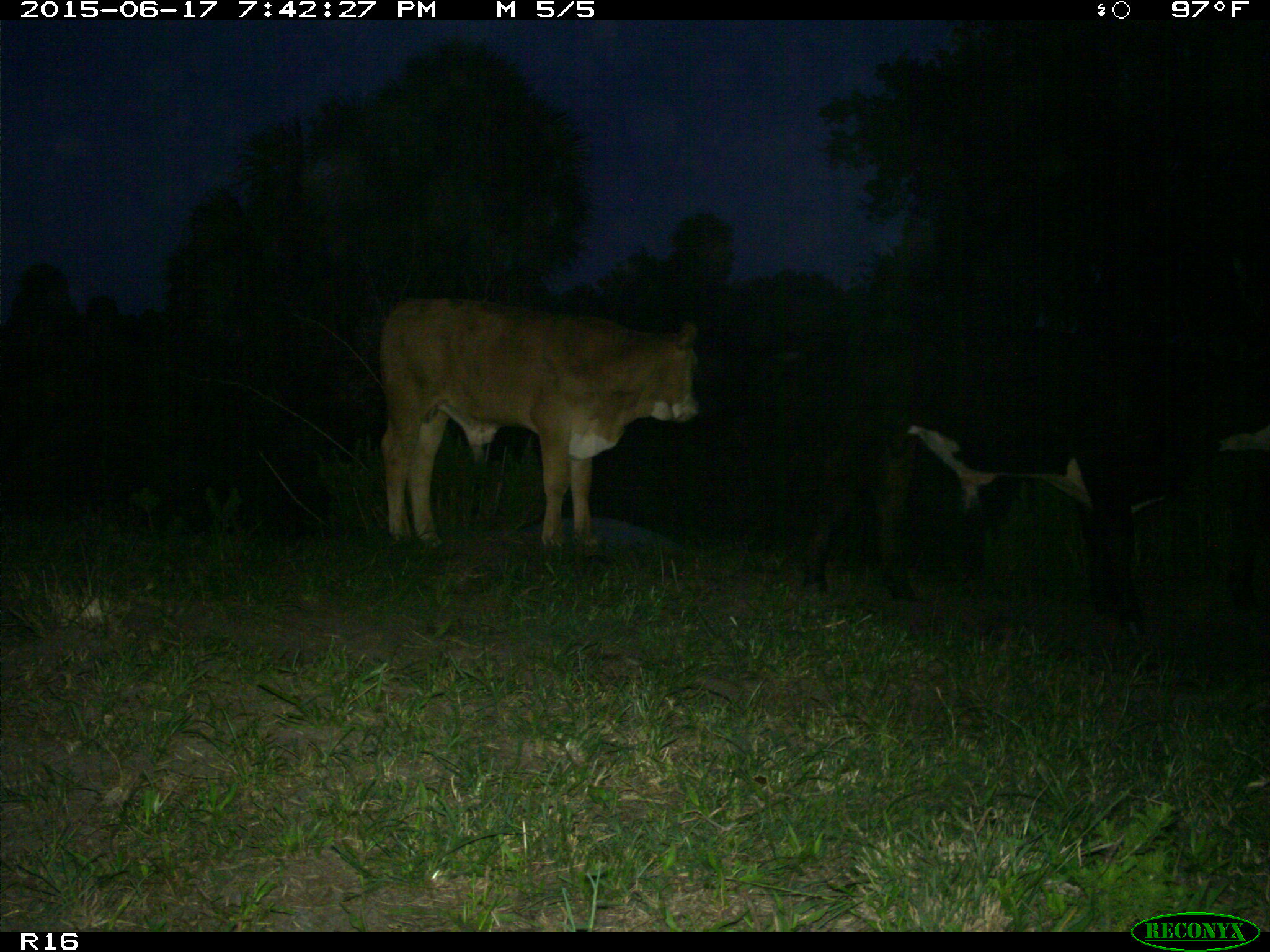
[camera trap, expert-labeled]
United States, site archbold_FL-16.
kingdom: Animalia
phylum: Chordata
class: Mammalia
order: Artiodactyla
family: Bovidae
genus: Bos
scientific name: Bos taurus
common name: domestic cow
Bos taurus (domestic cow).